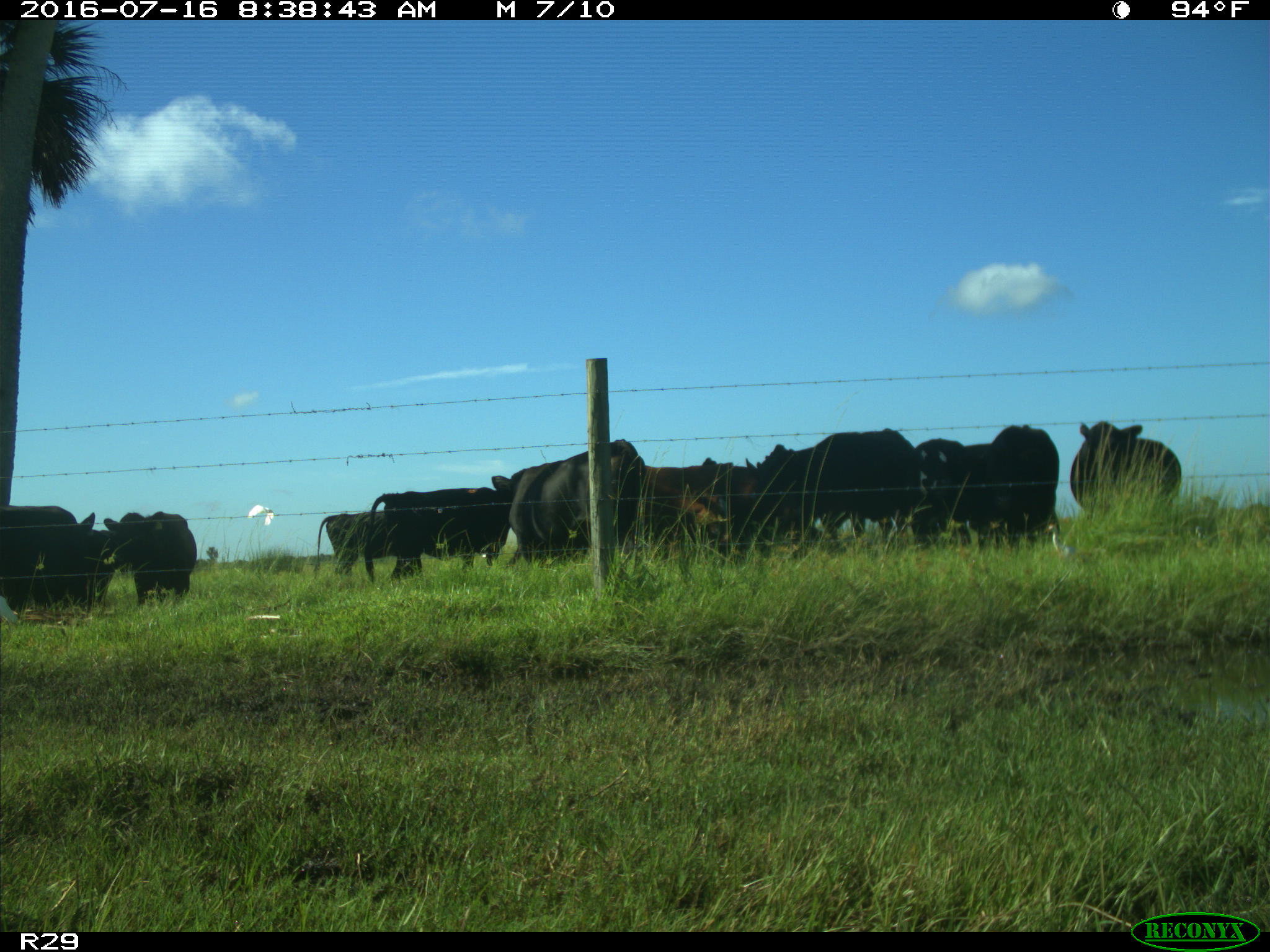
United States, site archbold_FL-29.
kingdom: Animalia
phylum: Chordata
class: Mammalia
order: Artiodactyla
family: Bovidae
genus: Bos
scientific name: Bos taurus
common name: domestic cow